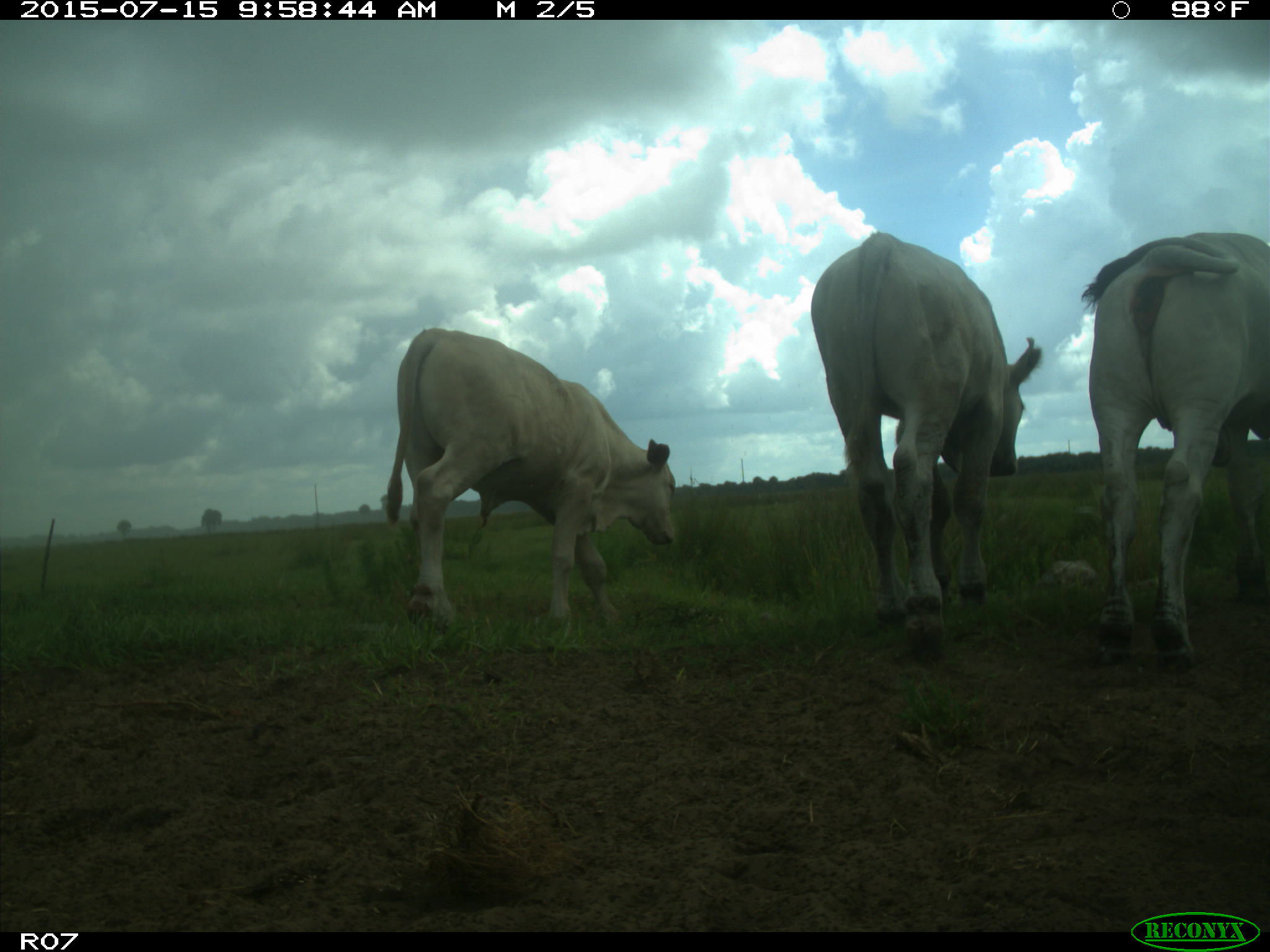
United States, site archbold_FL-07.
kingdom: Animalia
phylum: Chordata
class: Mammalia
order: Artiodactyla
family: Bovidae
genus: Bos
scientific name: Bos taurus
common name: domestic cow